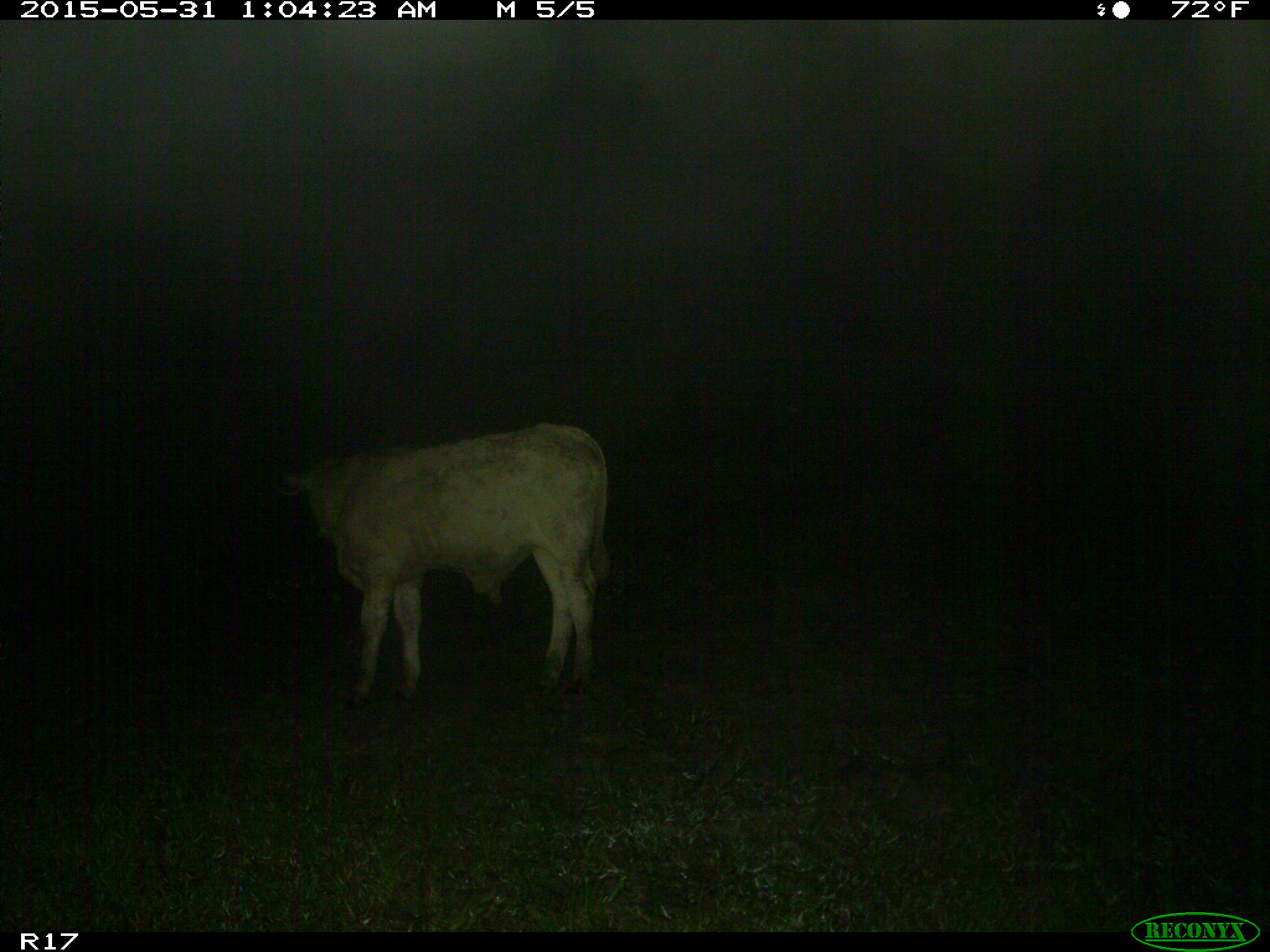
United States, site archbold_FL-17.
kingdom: Animalia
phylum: Chordata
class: Mammalia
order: Artiodactyla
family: Bovidae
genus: Bos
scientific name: Bos taurus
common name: domestic cow